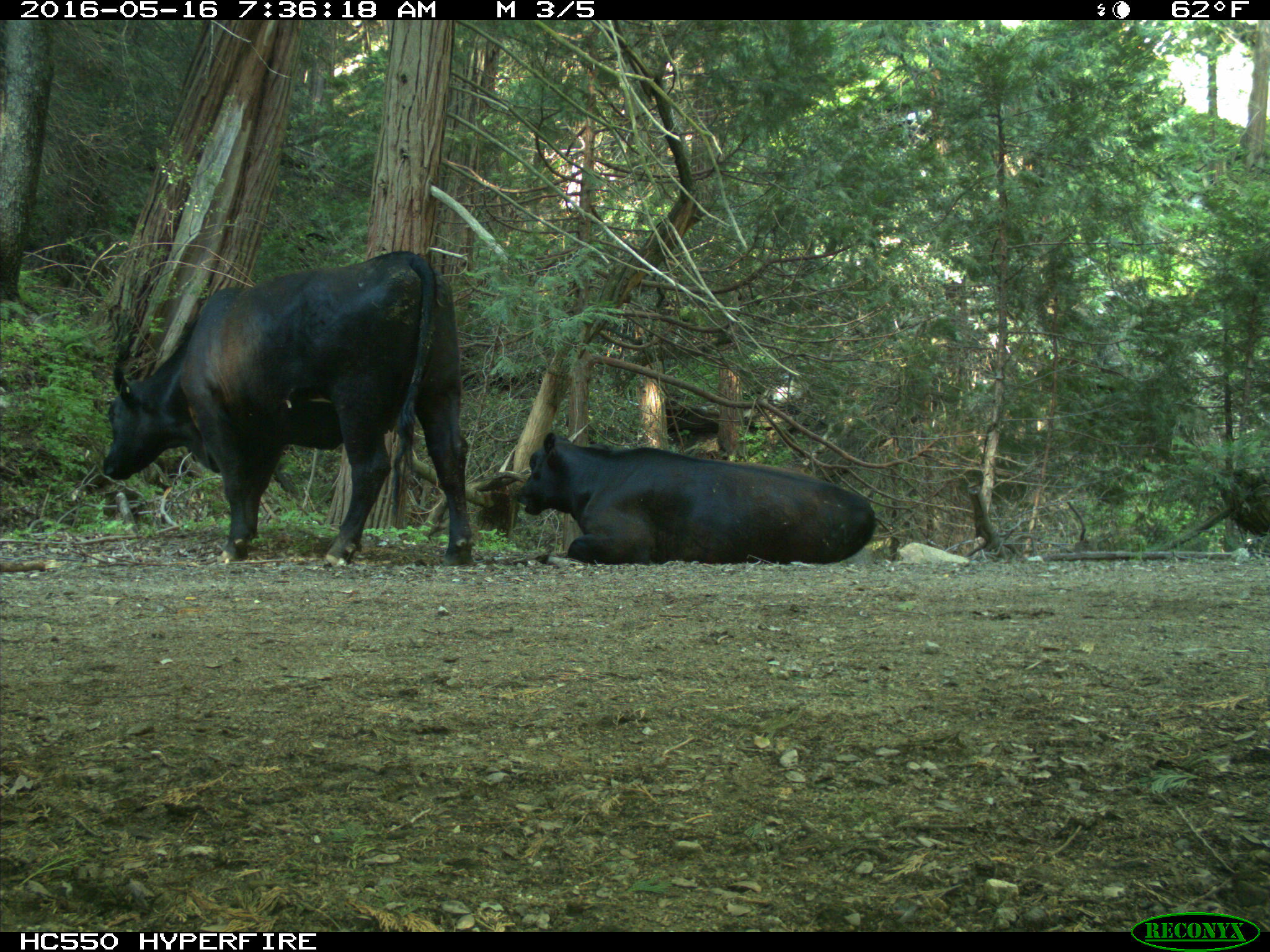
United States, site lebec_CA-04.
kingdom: Animalia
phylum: Chordata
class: Mammalia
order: Artiodactyla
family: Bovidae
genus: Bos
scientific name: Bos taurus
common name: domestic cow